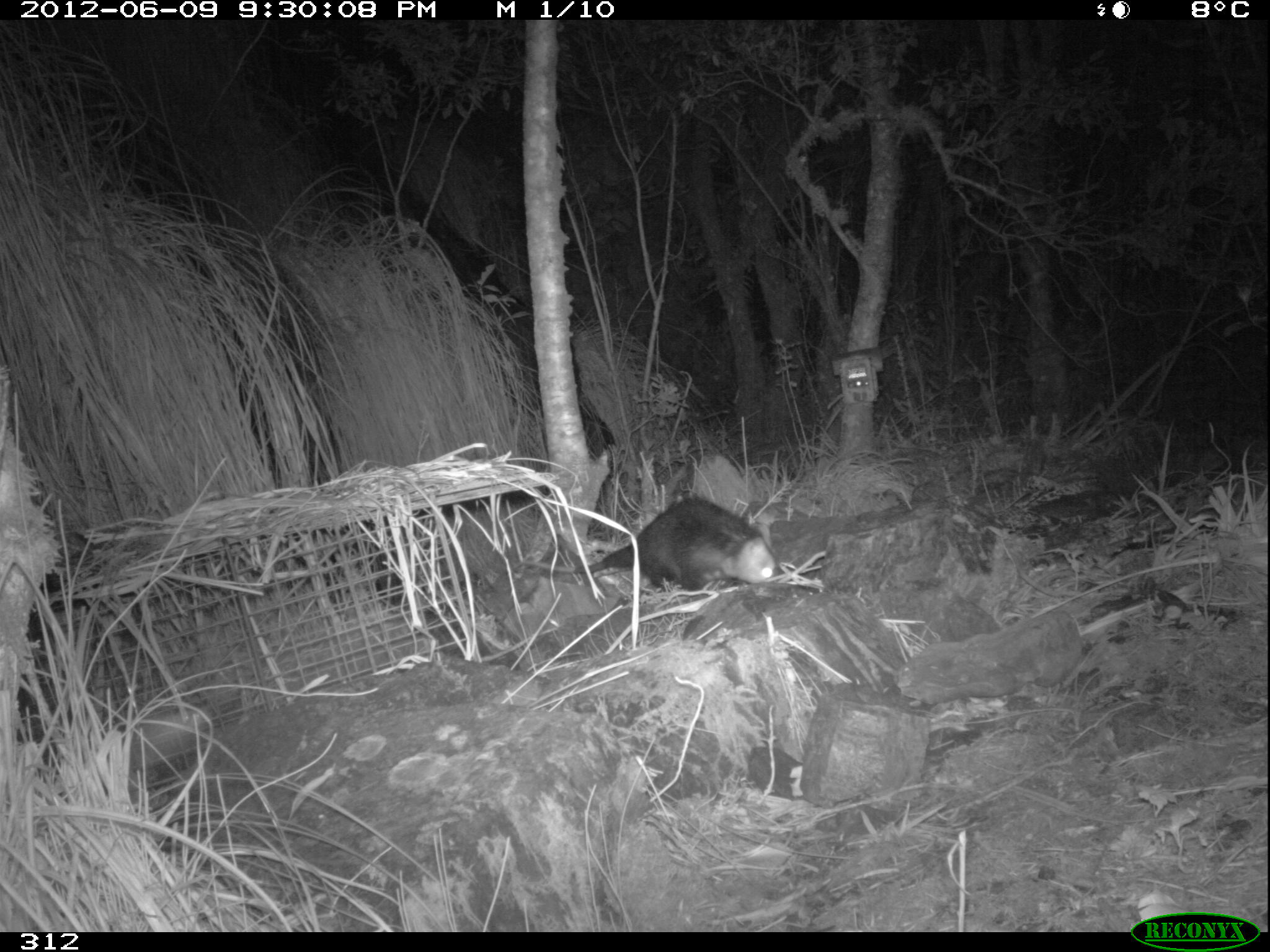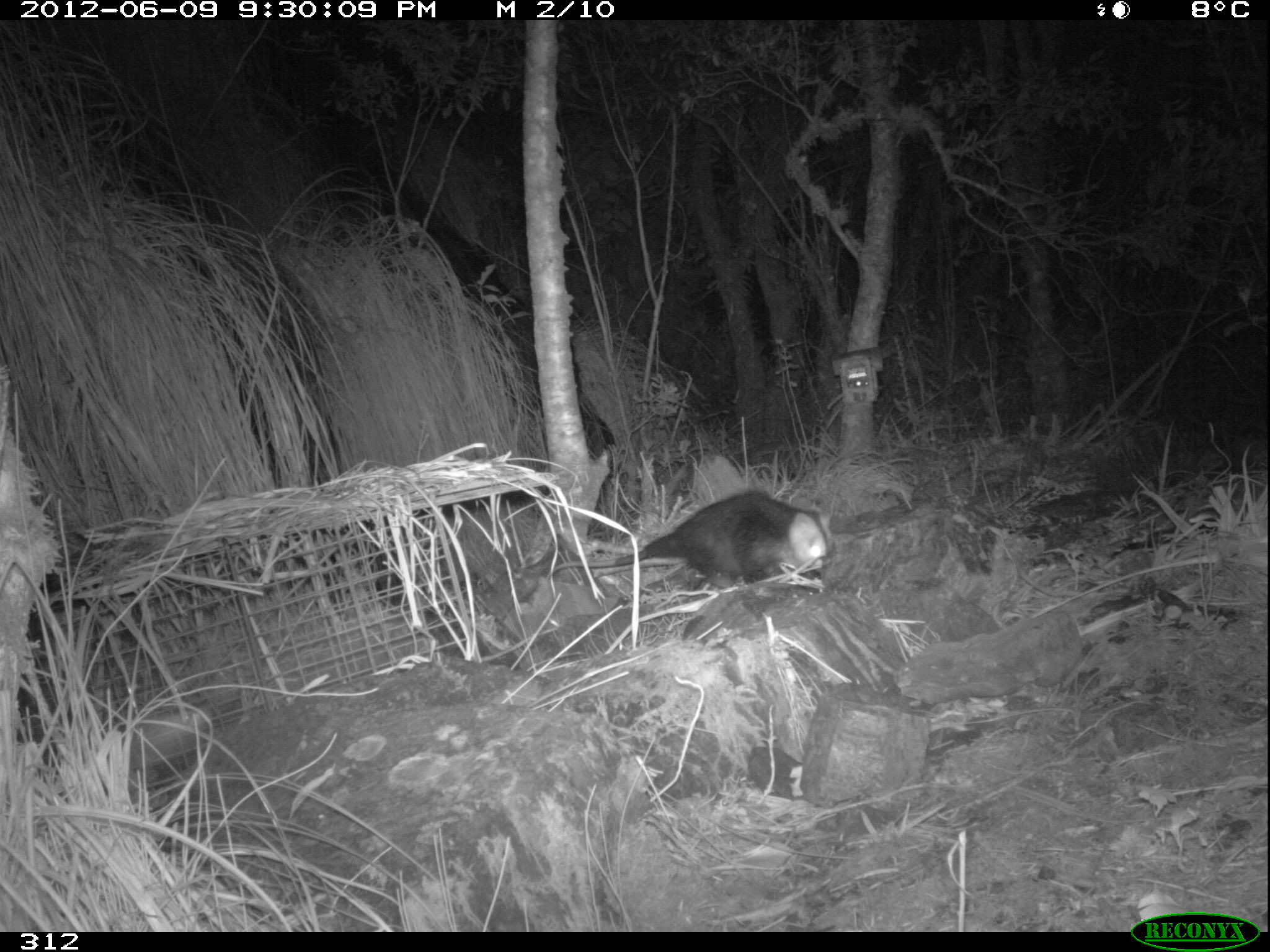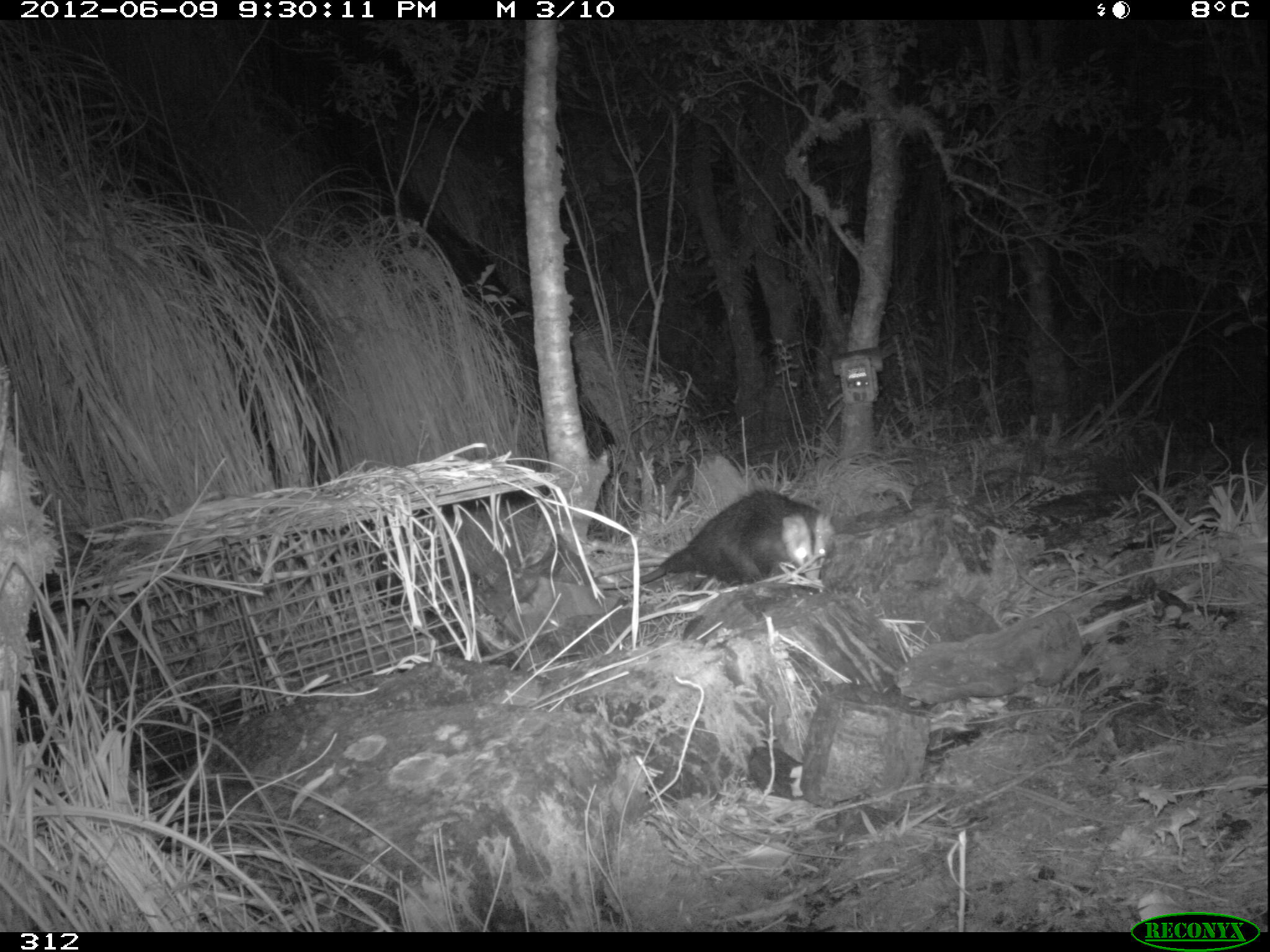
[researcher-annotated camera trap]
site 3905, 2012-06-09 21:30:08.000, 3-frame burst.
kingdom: Animalia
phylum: Chordata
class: Mammalia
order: Didelphimorphia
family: Didelphidae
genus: Didelphis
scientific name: Didelphis pernigra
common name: andean white-eared opossum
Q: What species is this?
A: Didelphis pernigra (andean white-eared opossum).